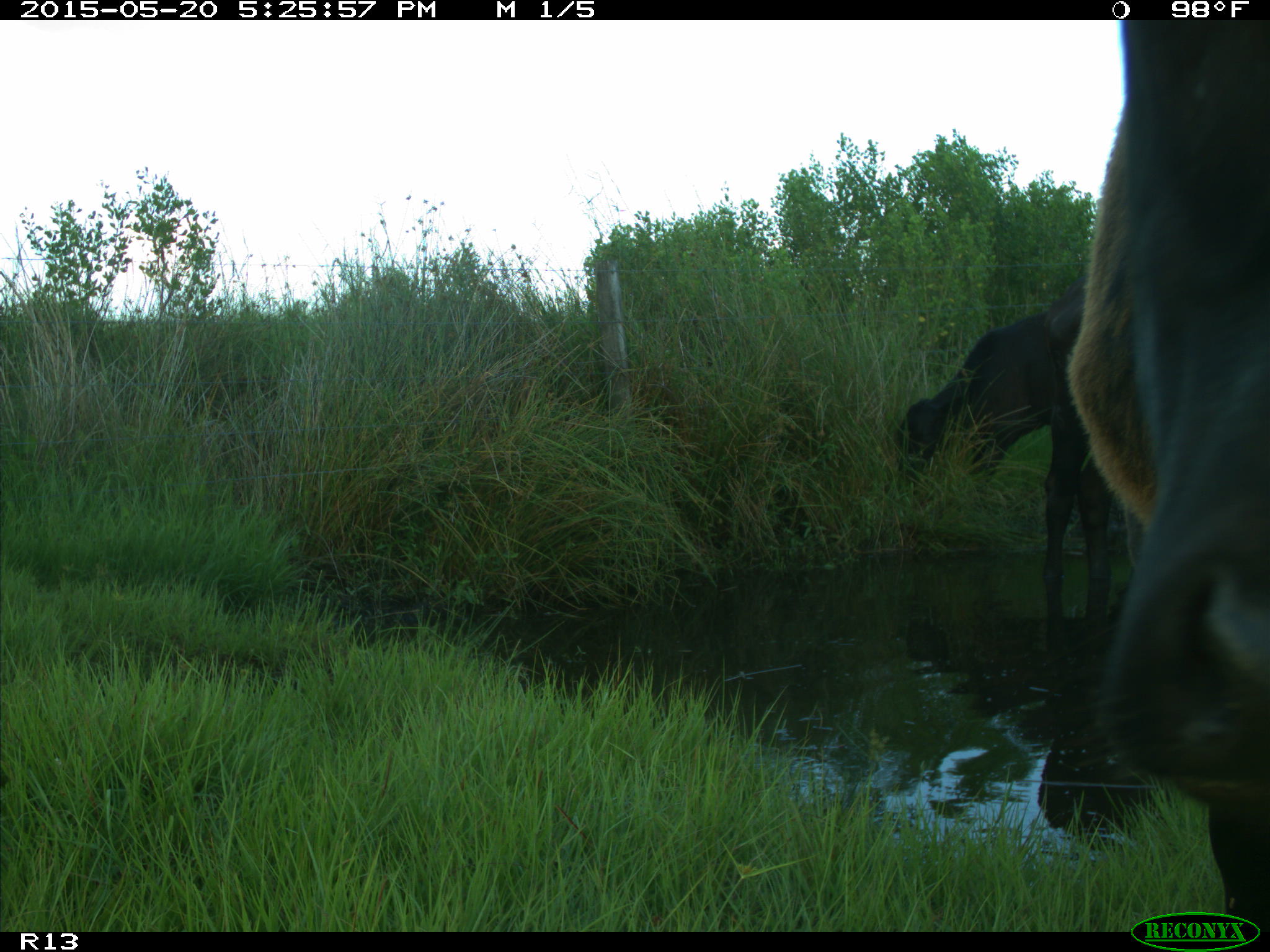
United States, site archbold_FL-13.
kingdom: Animalia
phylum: Chordata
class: Mammalia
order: Artiodactyla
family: Bovidae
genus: Bos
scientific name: Bos taurus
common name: domestic cow